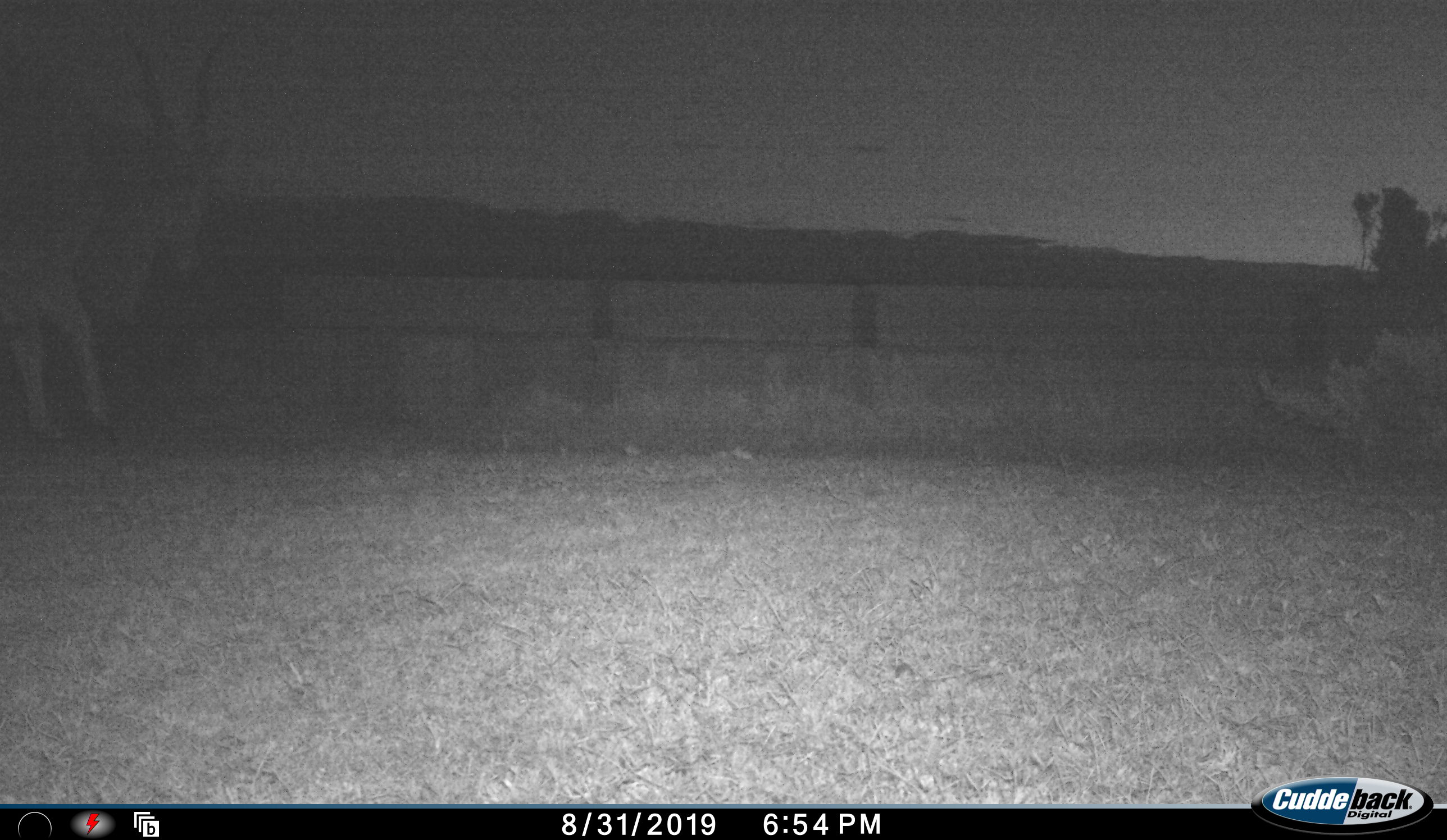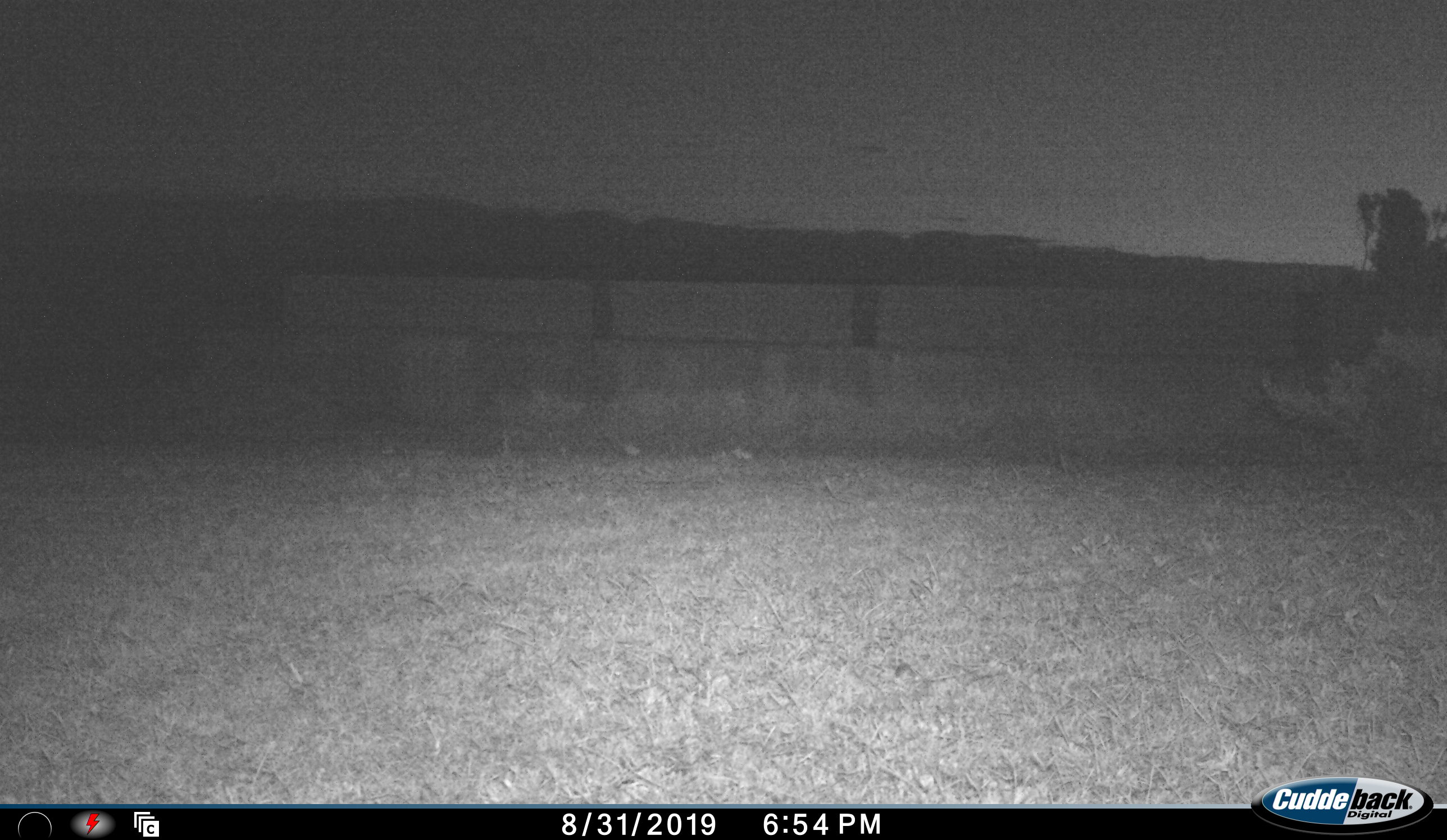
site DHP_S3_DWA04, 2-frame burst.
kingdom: Animalia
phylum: Chordata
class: Mammalia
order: Artiodactyla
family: Bovidae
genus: Tragelaphus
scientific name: Tragelaphus oryx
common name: eland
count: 1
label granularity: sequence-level